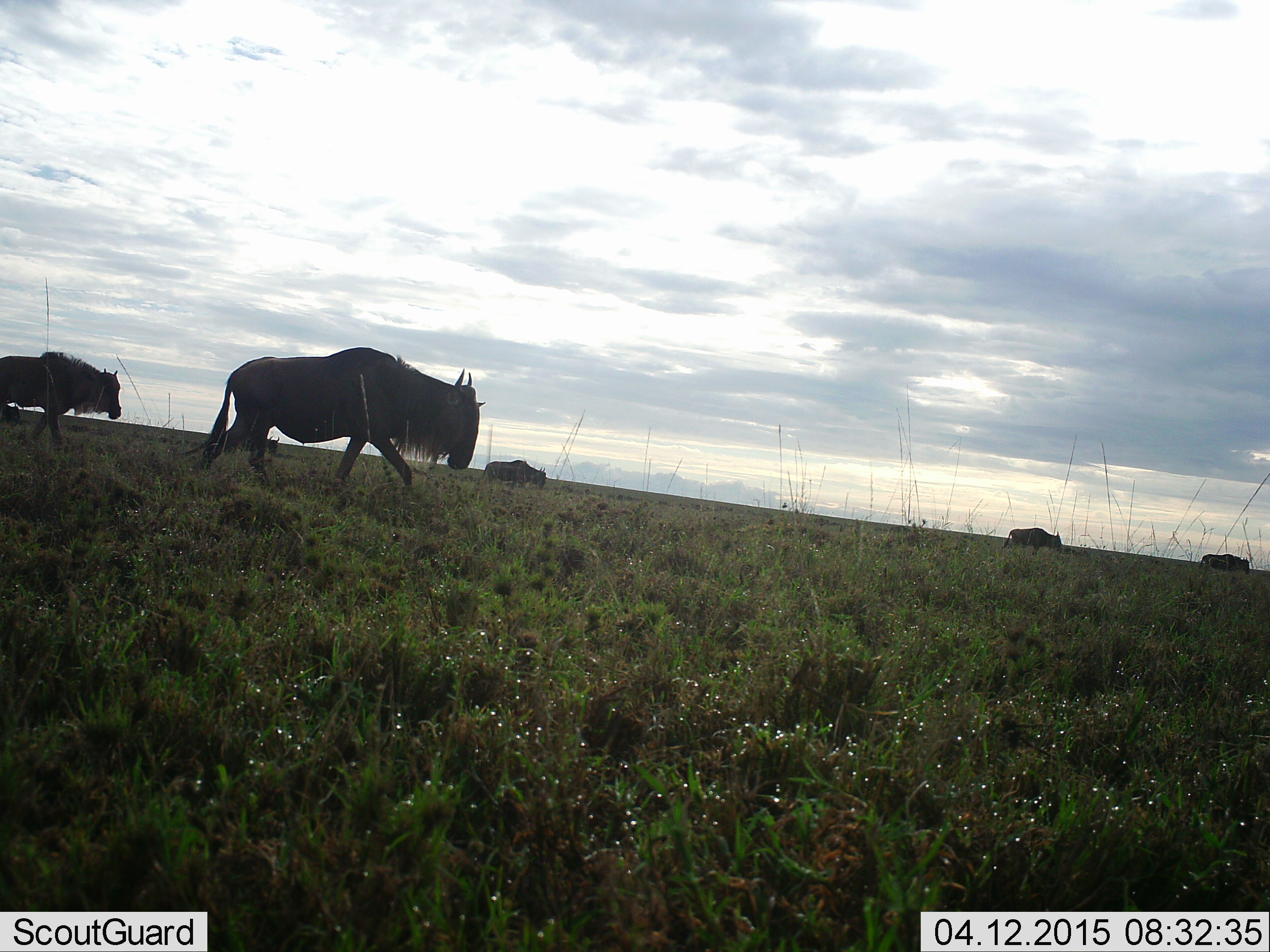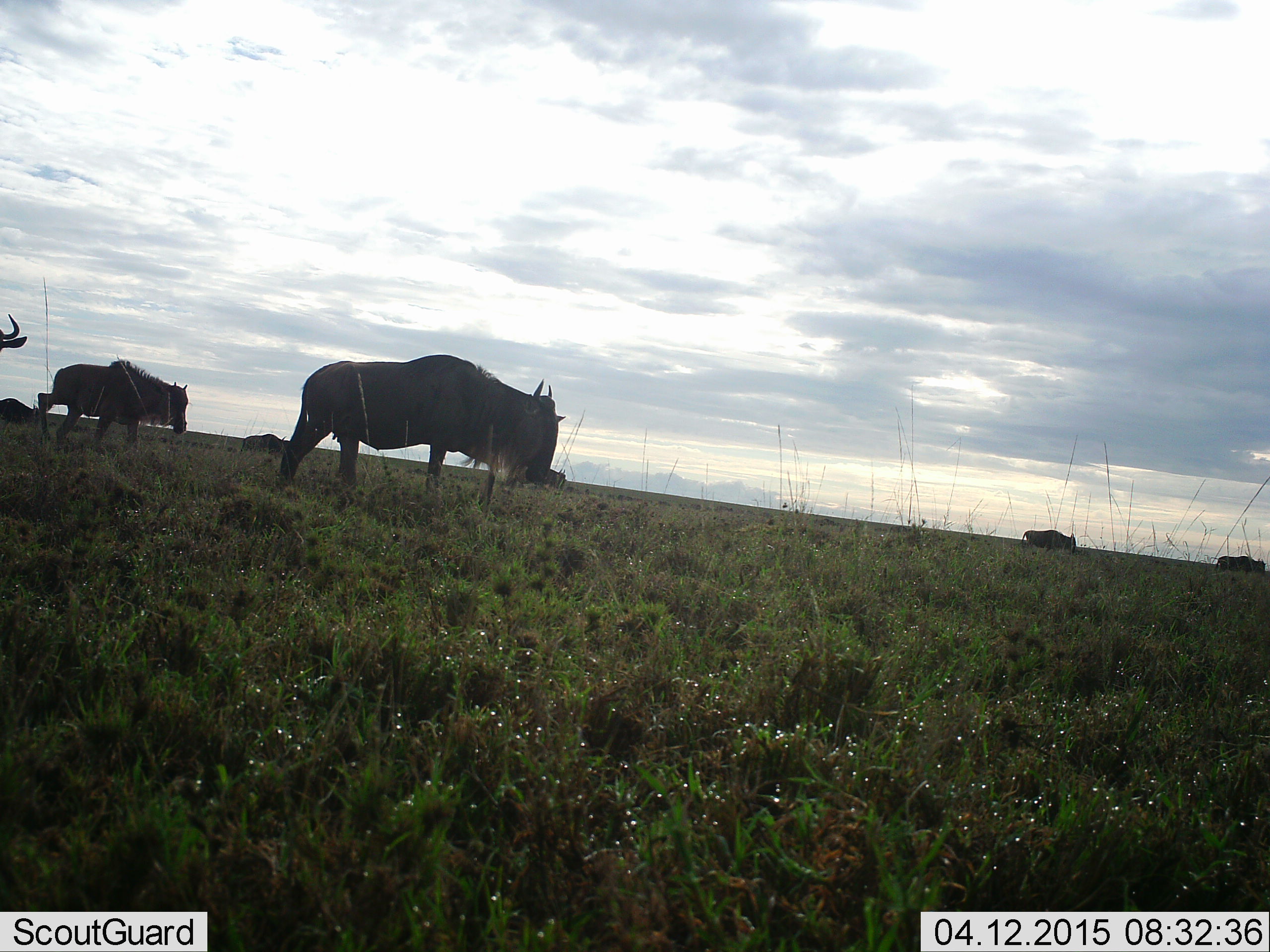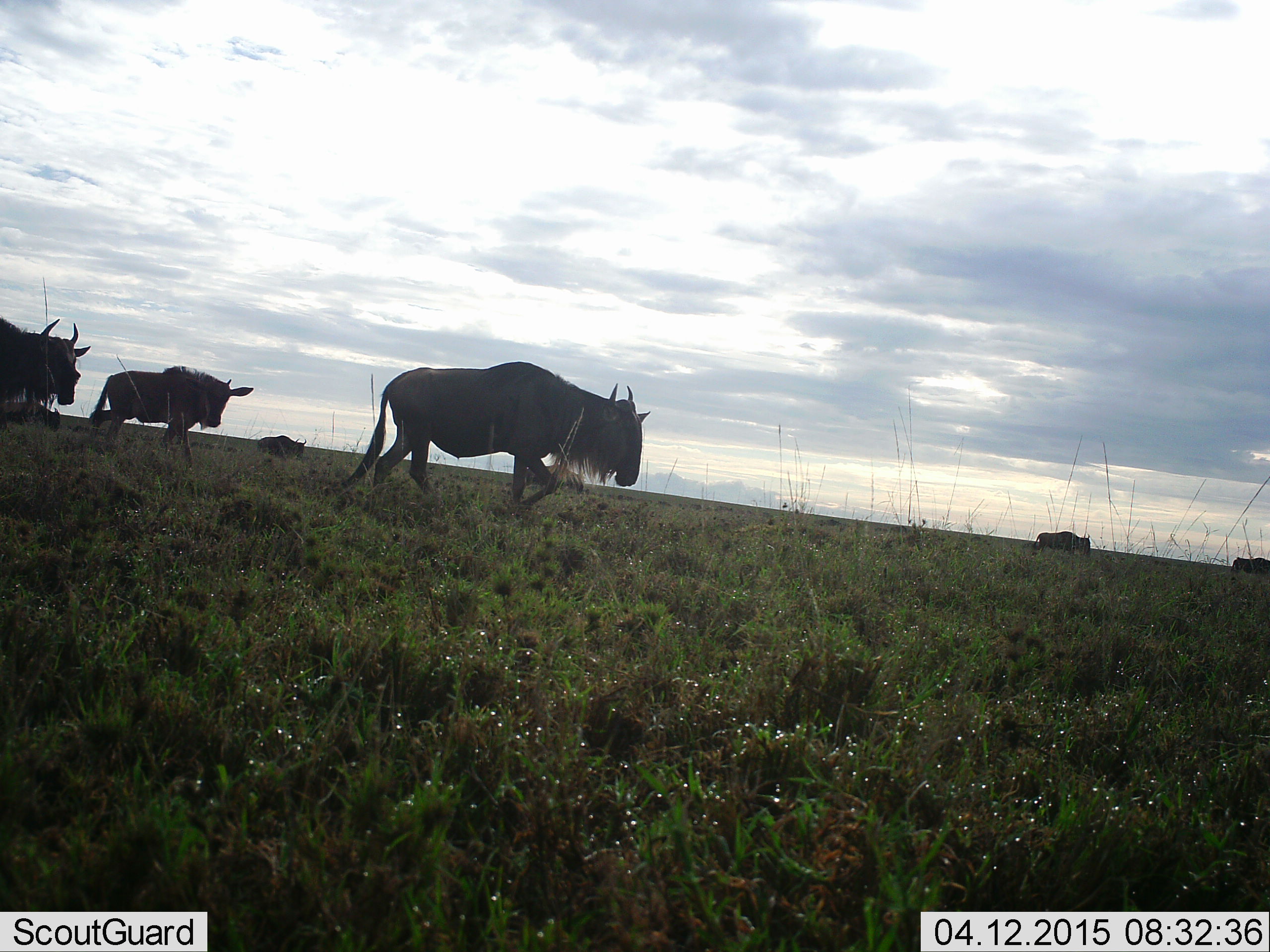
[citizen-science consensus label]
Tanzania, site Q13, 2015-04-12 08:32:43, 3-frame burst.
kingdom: Animalia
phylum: Chordata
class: Mammalia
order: Artiodactyla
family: Bovidae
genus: Connochaetes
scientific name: Connochaetes taurinus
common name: blue wildebeest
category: wildebeest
Wildebeest (blue wildebeest) (Connochaetes taurinus), count 8. Behavior (volunteer vote fractions): standing 10%, resting 0%, moving 100%, interacting 0%. Young present (vote fraction): 0%. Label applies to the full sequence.